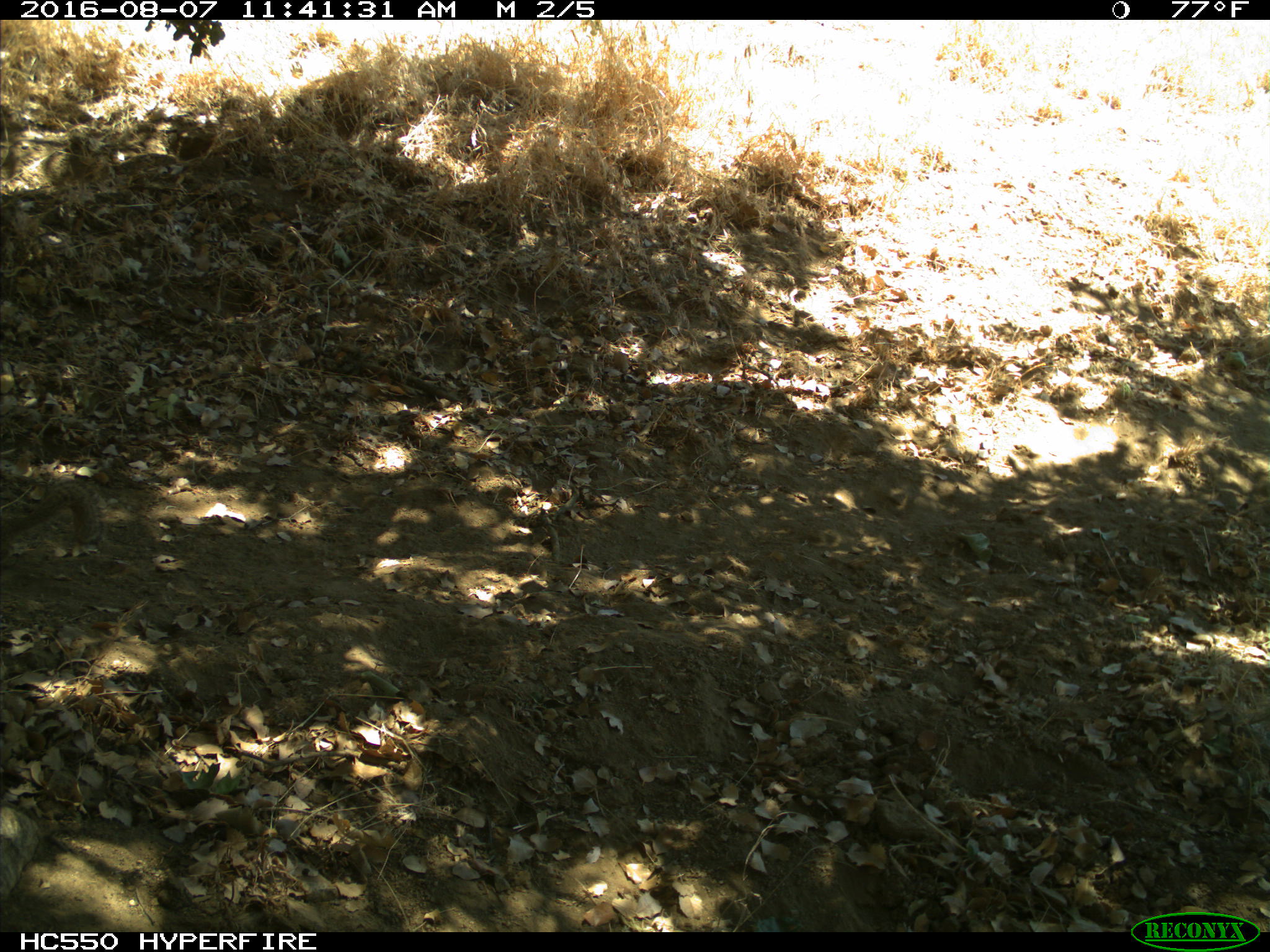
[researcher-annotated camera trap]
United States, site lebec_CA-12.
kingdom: Animalia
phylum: Chordata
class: Mammalia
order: Rodentia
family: Sciuridae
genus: Otospermophilus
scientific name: Otospermophilus beecheyi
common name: california ground squirrel